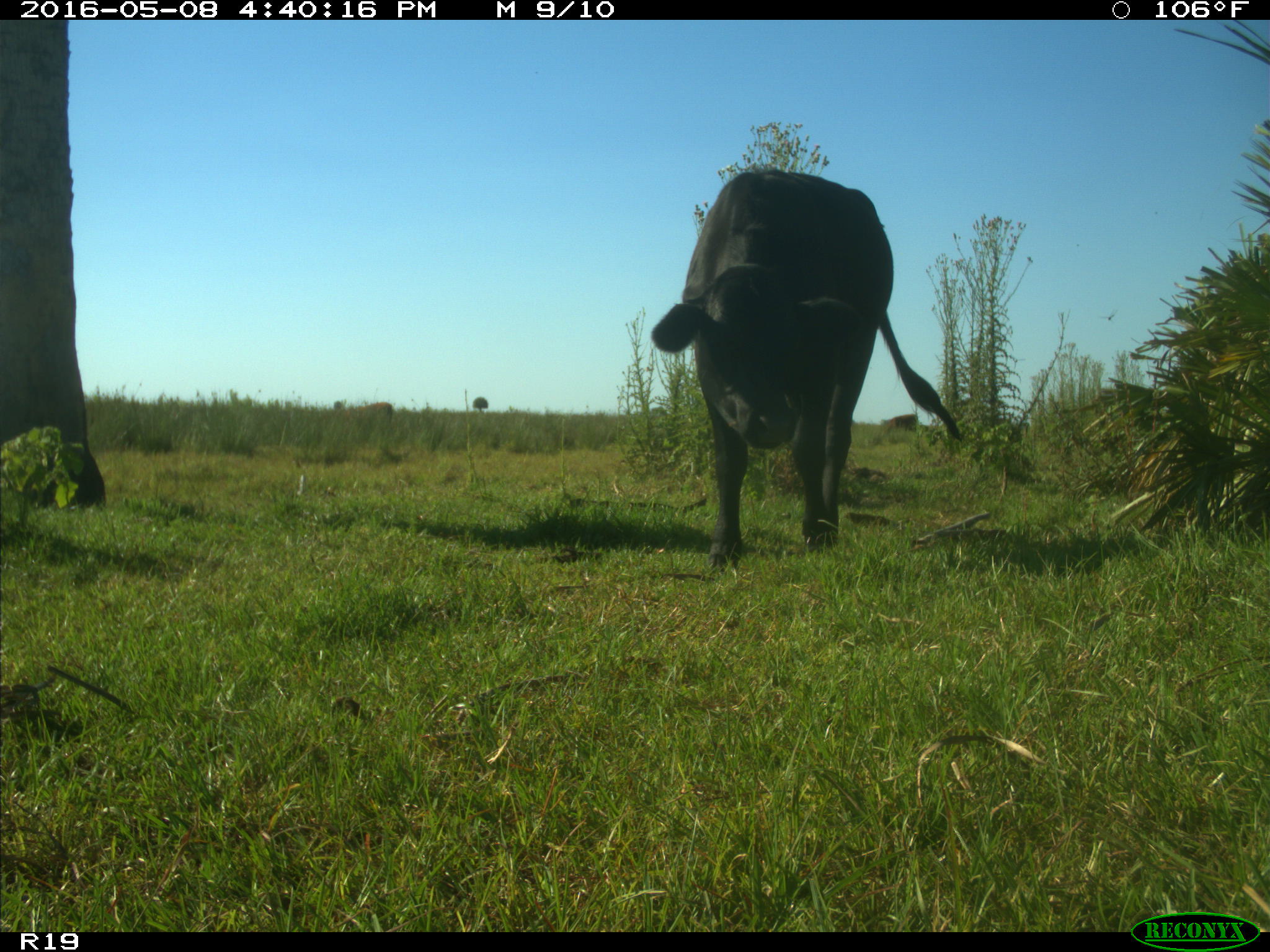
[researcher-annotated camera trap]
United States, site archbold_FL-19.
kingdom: Animalia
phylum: Chordata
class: Mammalia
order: Artiodactyla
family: Bovidae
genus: Bos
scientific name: Bos taurus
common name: domestic cow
Bos taurus (domestic cow).